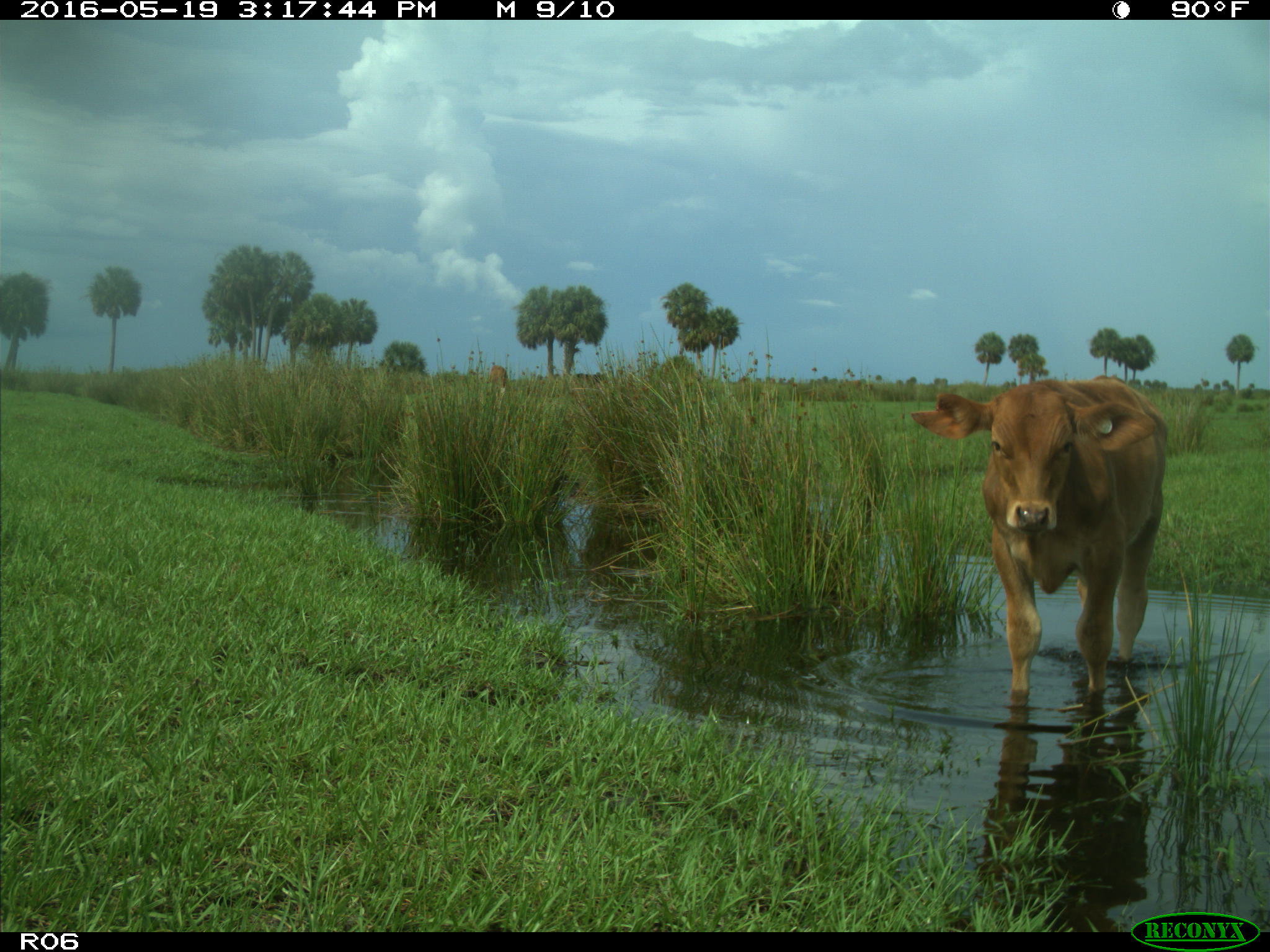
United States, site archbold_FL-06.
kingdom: Animalia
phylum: Chordata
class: Mammalia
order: Artiodactyla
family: Bovidae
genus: Bos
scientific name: Bos taurus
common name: domestic cow